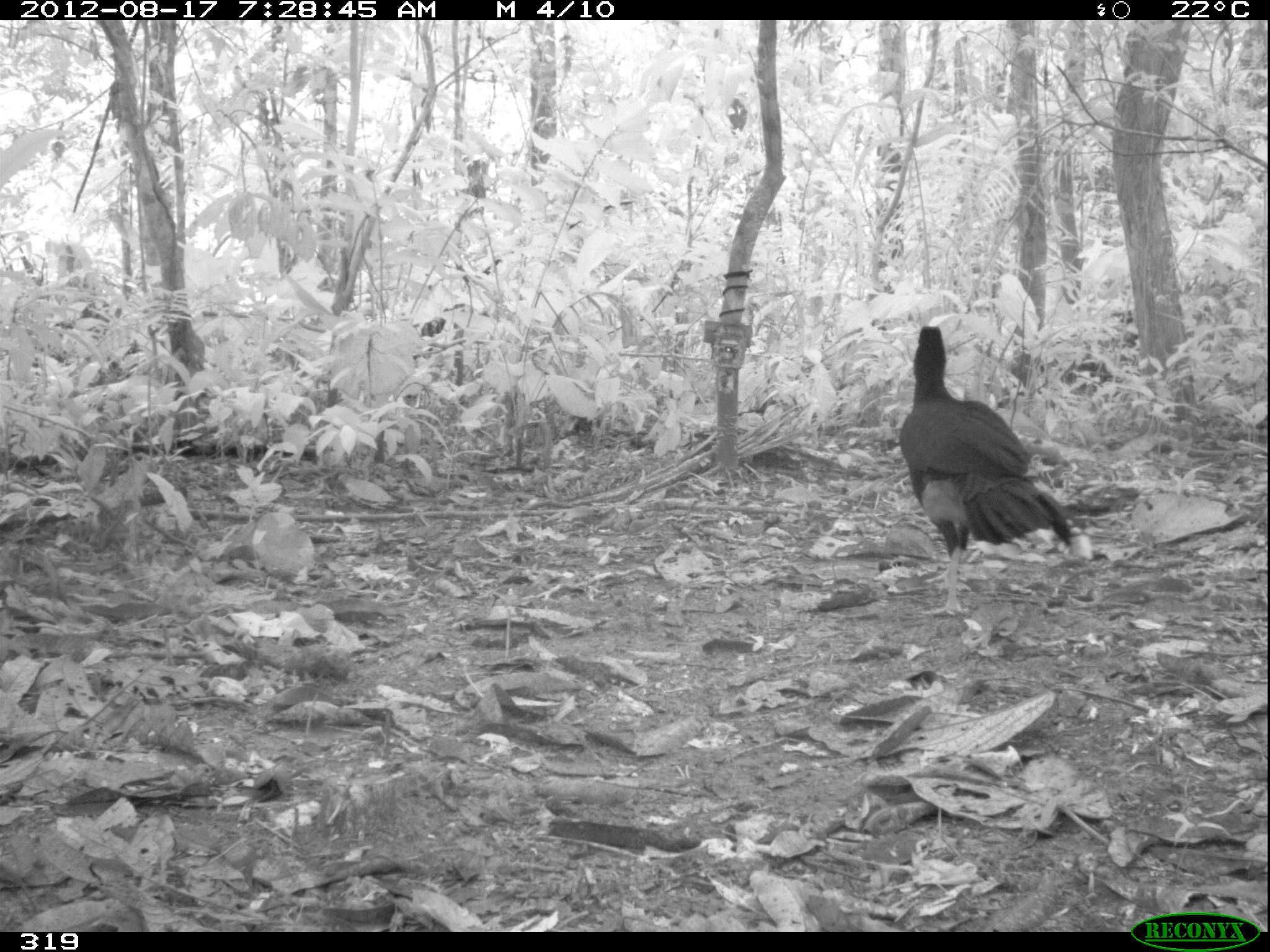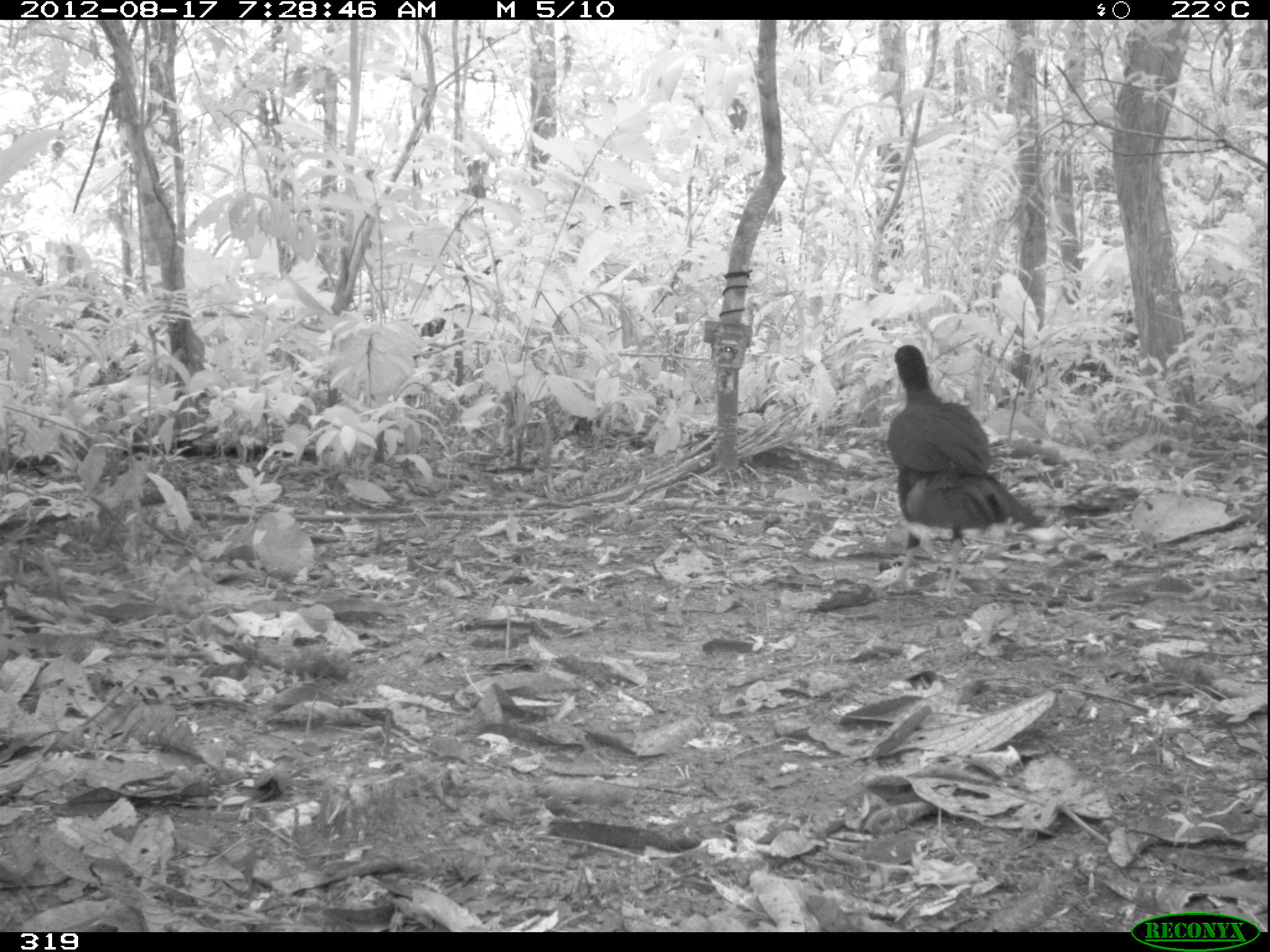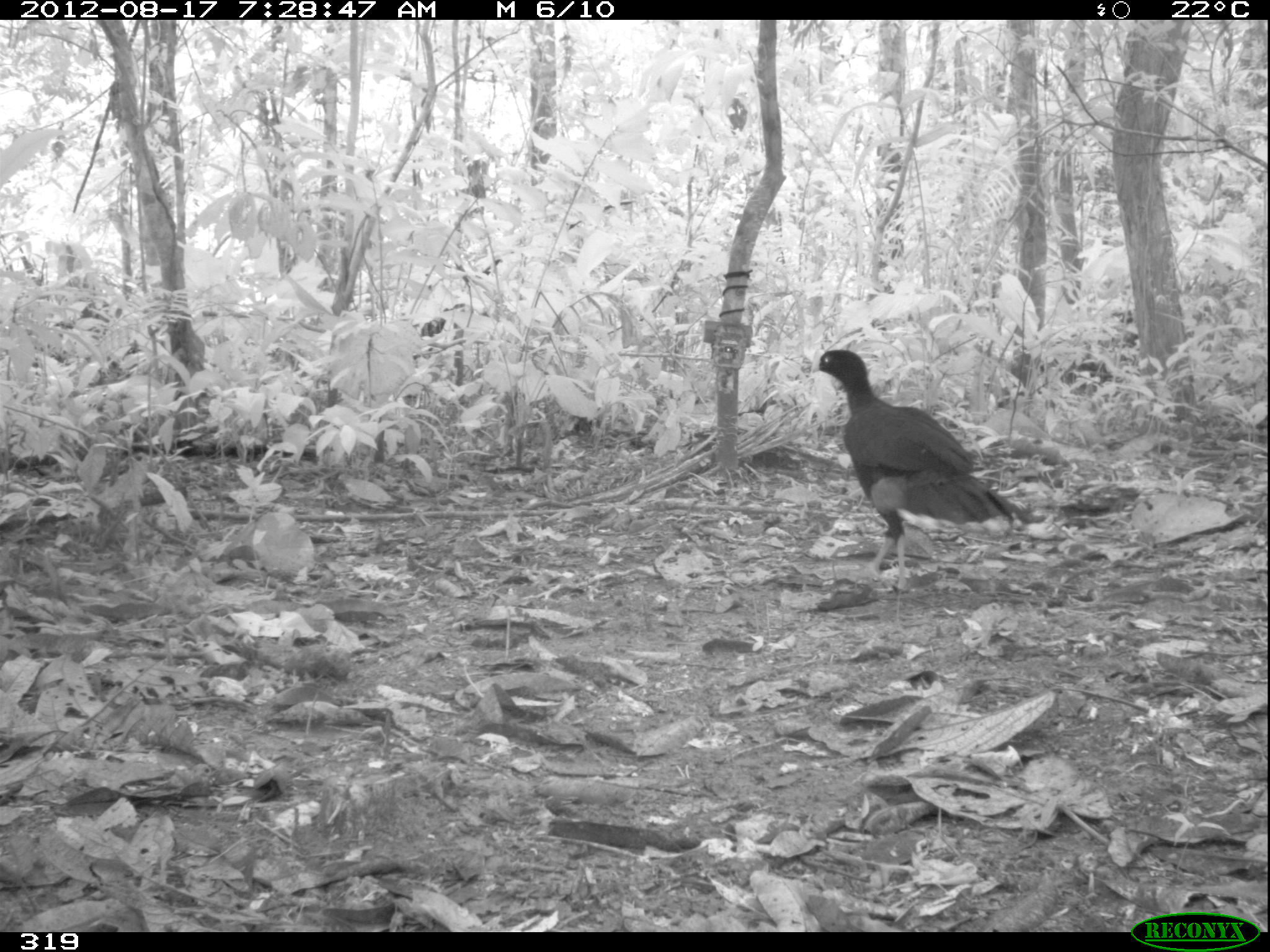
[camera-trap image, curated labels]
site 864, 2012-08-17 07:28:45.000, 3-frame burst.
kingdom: Animalia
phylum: Chordata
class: Aves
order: Galliformes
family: Cracidae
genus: Mitu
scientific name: Mitu tuberosum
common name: razor-billed curassow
Mitu tuberosum (razor-billed curassow).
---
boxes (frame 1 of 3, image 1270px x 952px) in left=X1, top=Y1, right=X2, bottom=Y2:
mitu tuberosum: left=898, top=323, right=1093, bottom=616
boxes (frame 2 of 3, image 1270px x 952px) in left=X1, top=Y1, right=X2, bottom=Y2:
mitu tuberosum: left=872, top=344, right=1046, bottom=601